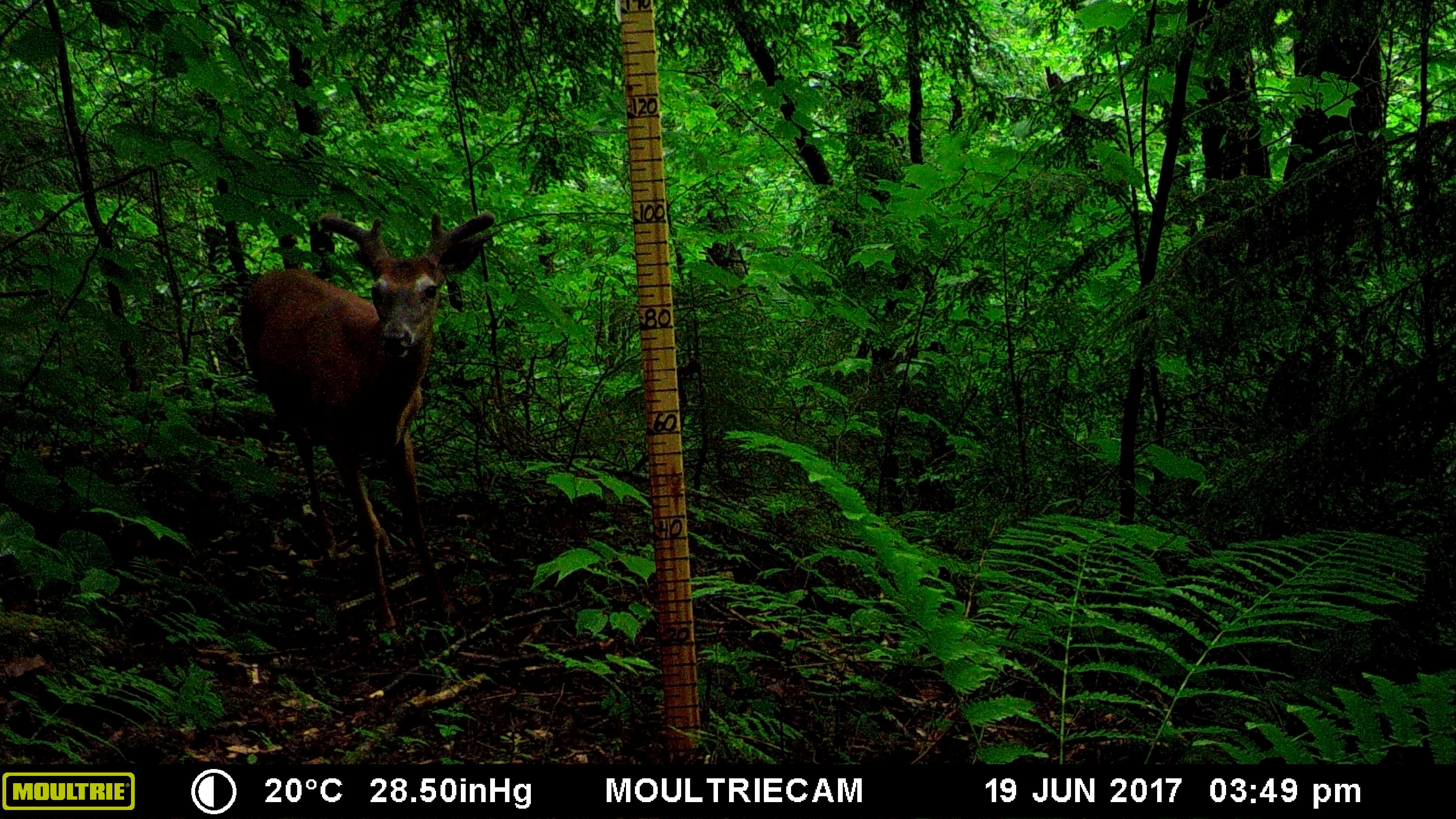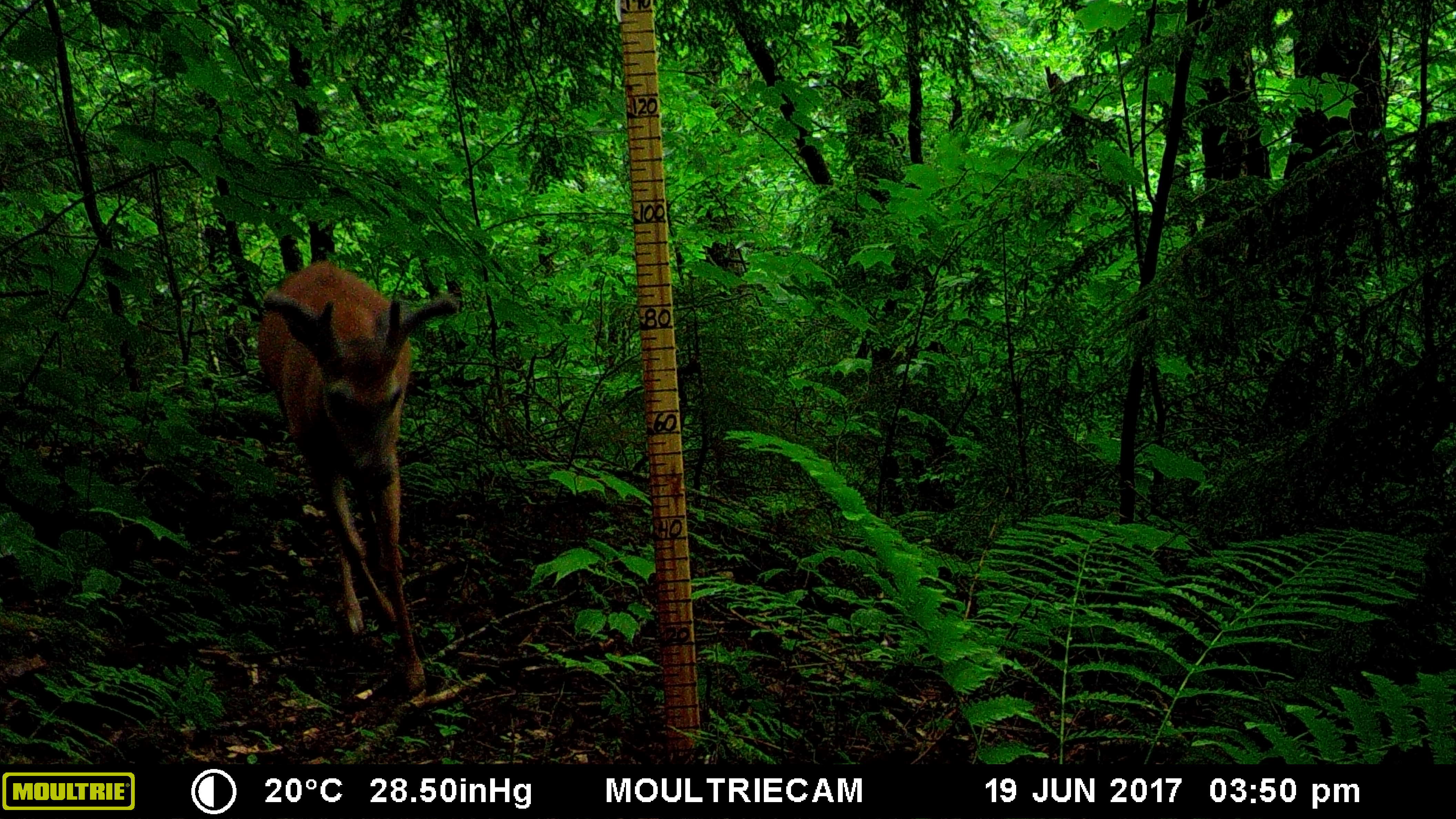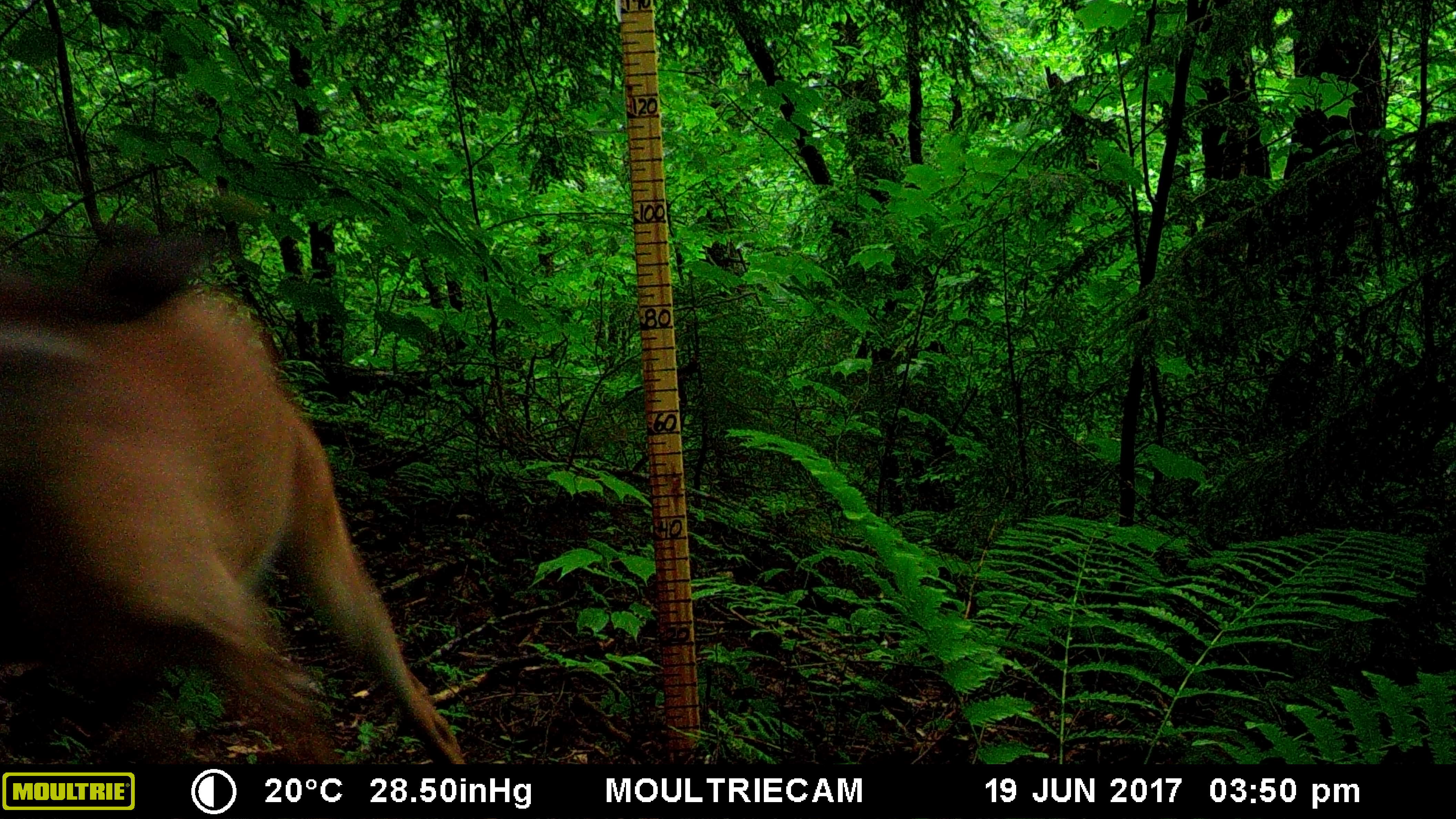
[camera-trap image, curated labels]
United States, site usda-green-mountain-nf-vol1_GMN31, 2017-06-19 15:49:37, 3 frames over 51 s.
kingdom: Animalia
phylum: Chordata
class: Mammalia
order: Artiodactyla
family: Cervidae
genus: Odocoileus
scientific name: Odocoileus virginianus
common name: white-tailed deer